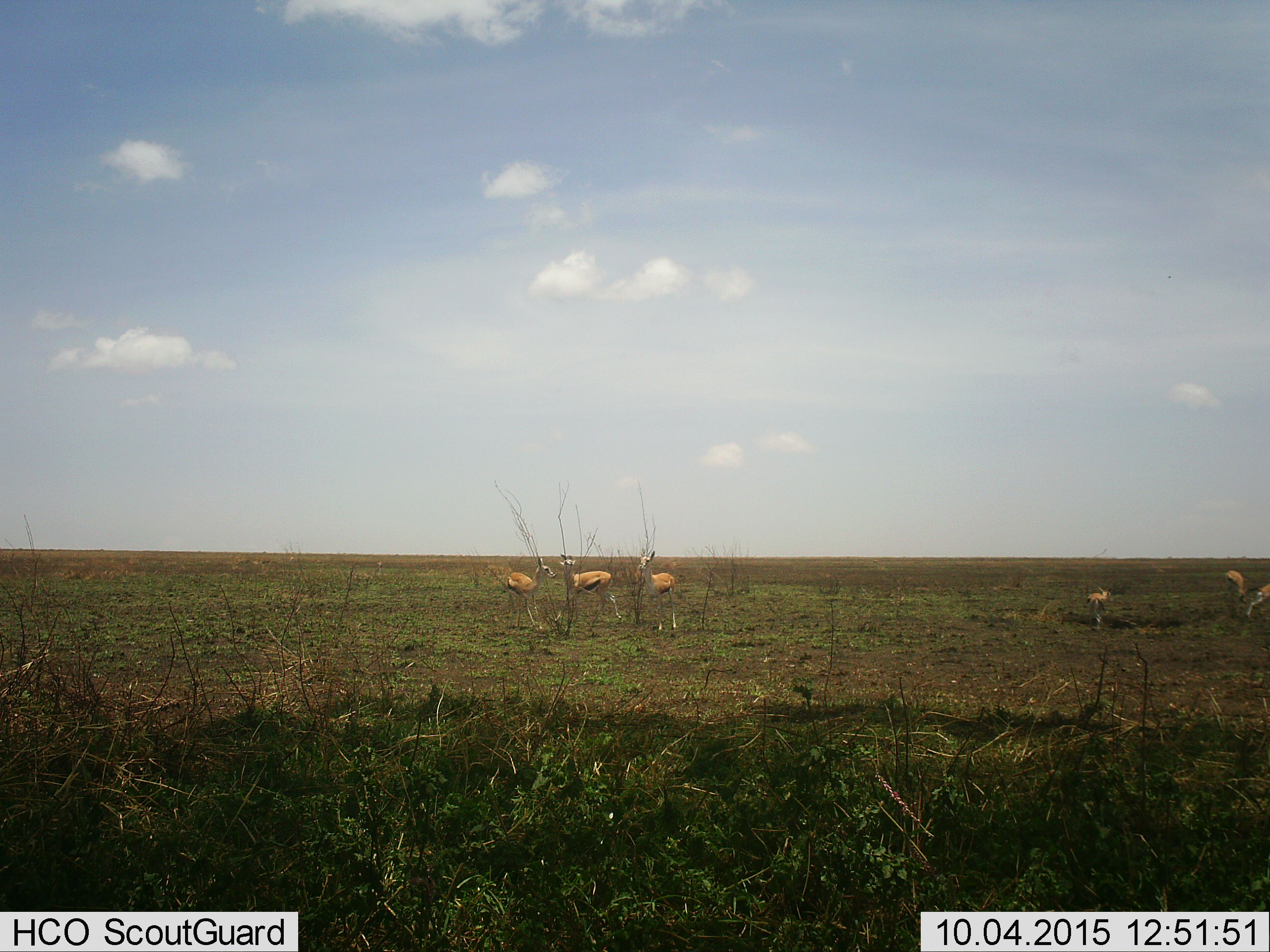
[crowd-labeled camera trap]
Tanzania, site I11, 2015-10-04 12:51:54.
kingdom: Animalia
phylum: Chordata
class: Mammalia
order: Artiodactyla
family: Bovidae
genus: Eudorcas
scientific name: Eudorcas thomsonii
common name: thomson's gazelle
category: gazellethomsons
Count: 6.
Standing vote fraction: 100%.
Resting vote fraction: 14%.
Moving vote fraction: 14%.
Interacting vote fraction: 29%.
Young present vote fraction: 29%.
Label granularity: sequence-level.